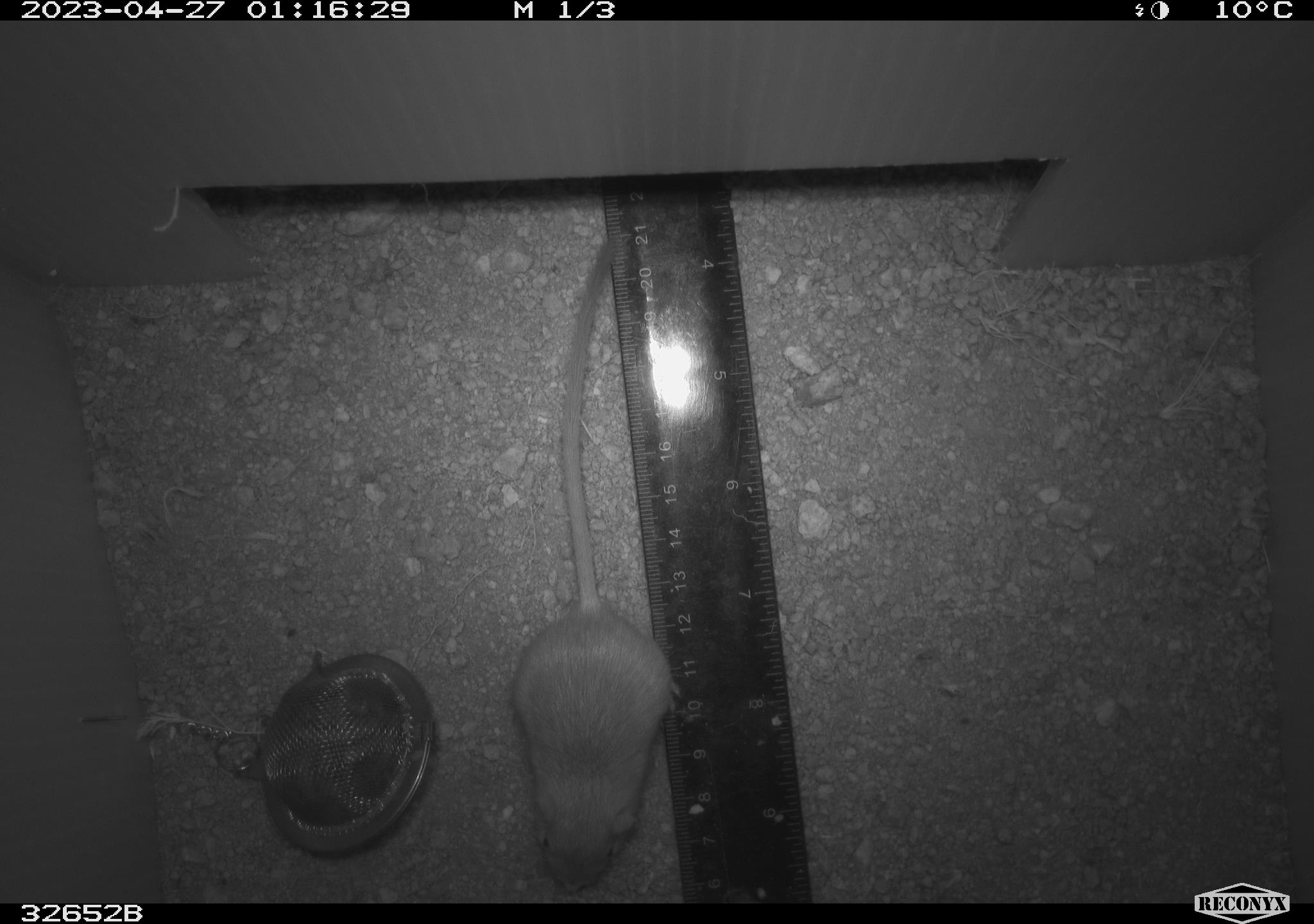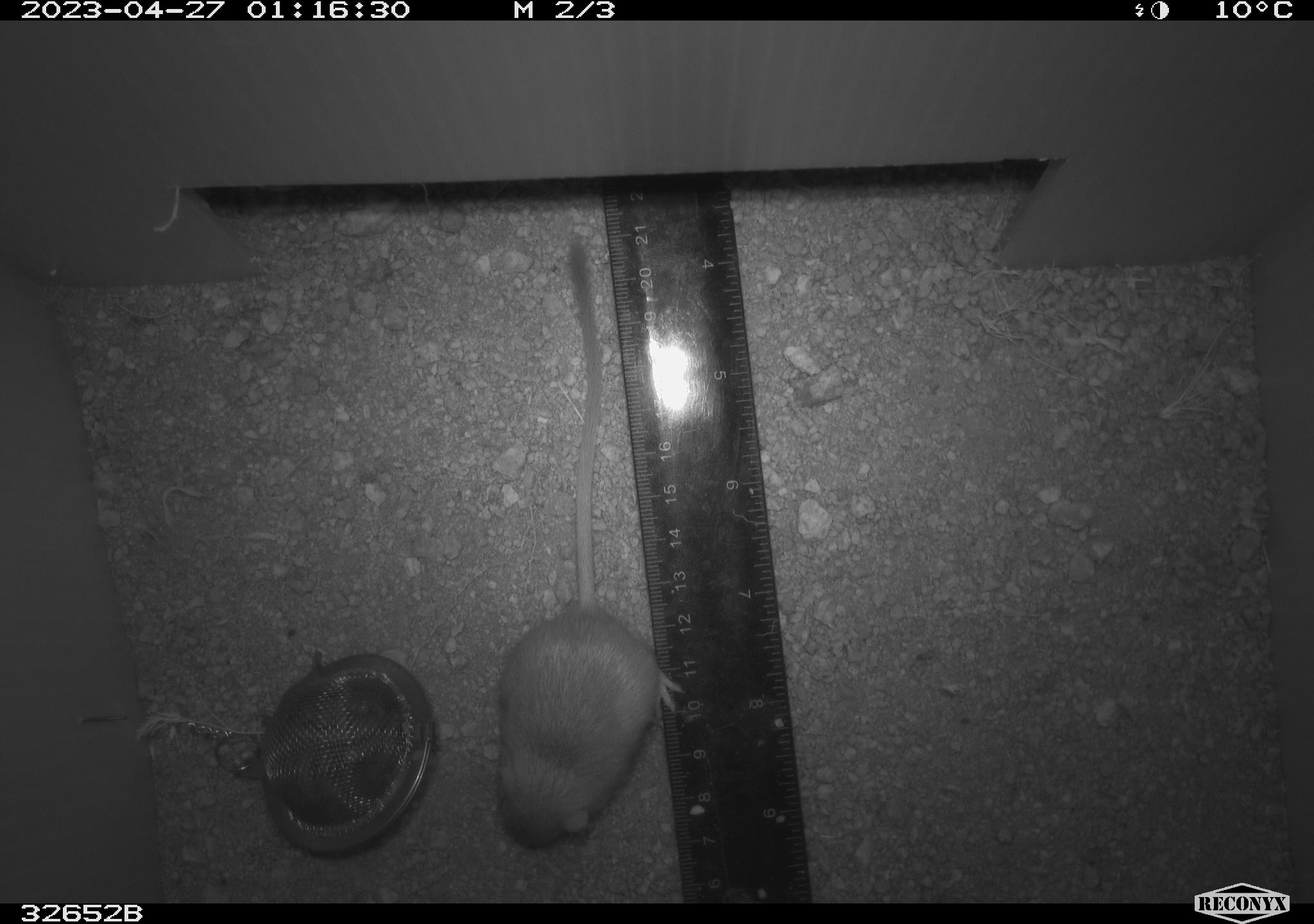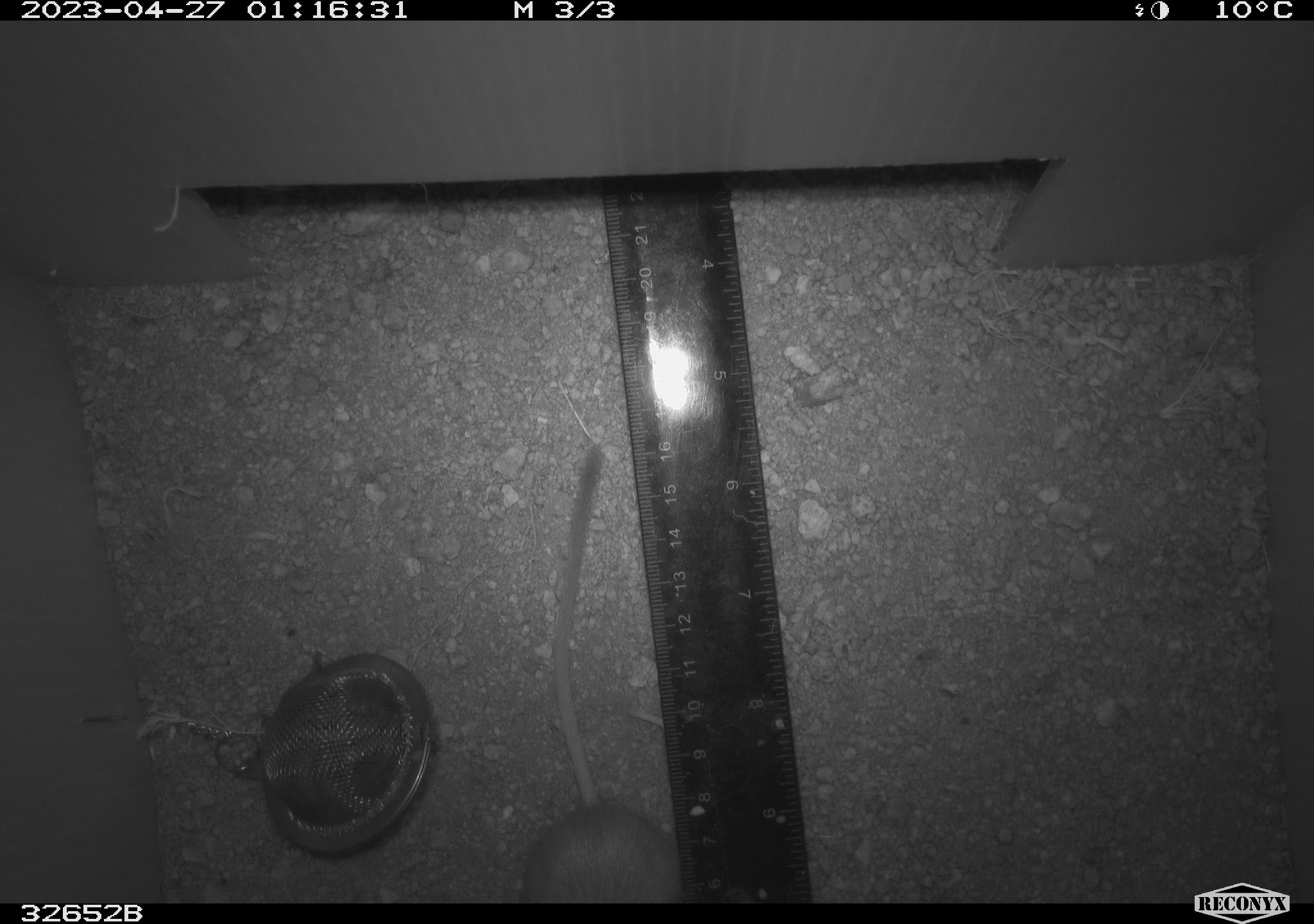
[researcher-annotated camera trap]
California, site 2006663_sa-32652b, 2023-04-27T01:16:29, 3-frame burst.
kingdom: Animalia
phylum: Chordata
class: Mammalia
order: Rodentia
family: Heteromyidae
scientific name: Heteromyidae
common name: kangaroo rats and pocket mice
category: heteromyidae family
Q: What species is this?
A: Heteromyidae family (kangaroo rats and pocket mice) (Heteromyidae).